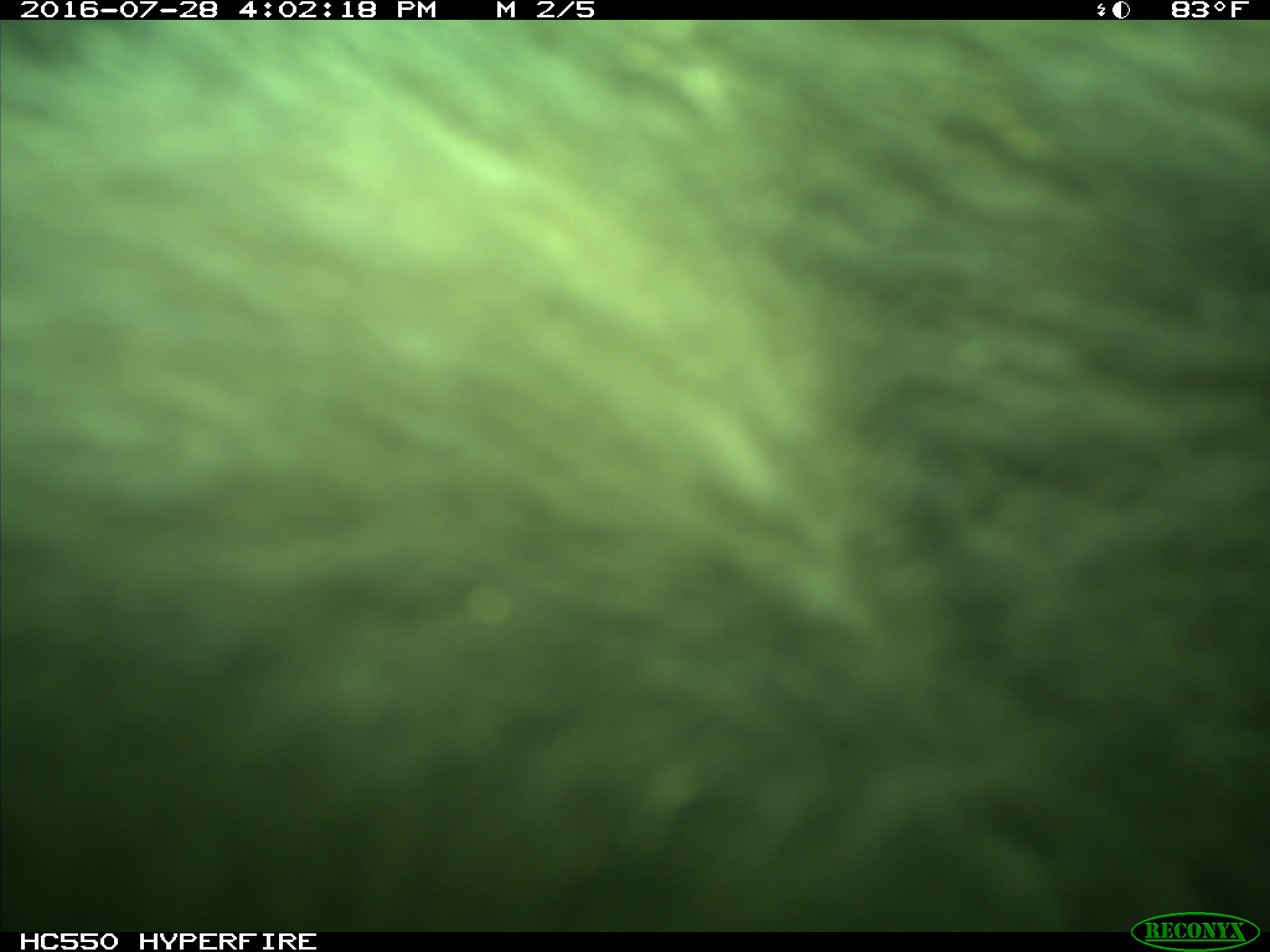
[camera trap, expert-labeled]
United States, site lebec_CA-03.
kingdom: Animalia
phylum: Chordata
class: Mammalia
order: Carnivora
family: Ursidae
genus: Ursus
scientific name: Ursus americanus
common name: american black bear